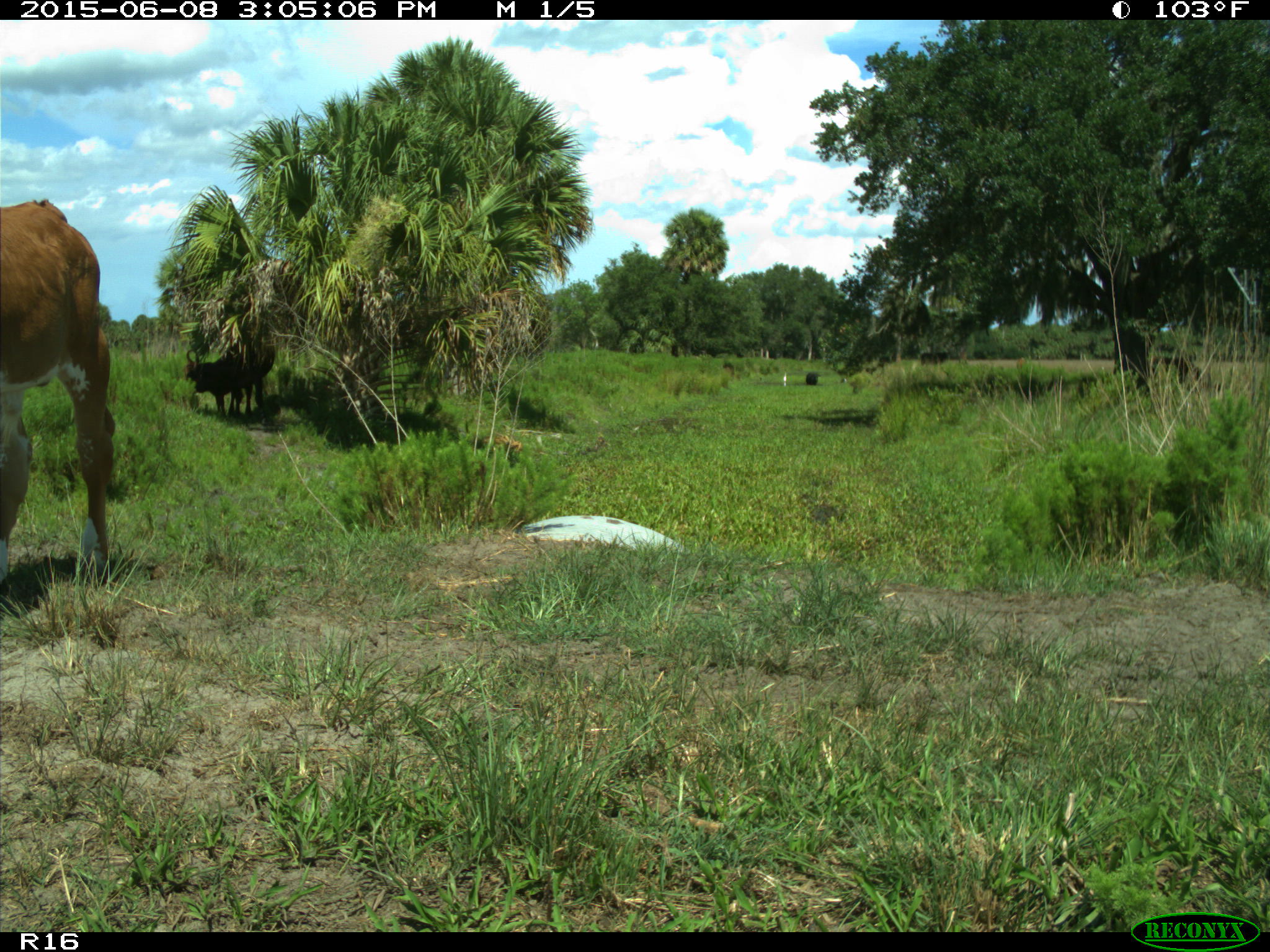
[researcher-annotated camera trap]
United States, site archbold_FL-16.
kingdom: Animalia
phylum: Chordata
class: Mammalia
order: Artiodactyla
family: Bovidae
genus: Bos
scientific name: Bos taurus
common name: domestic cow